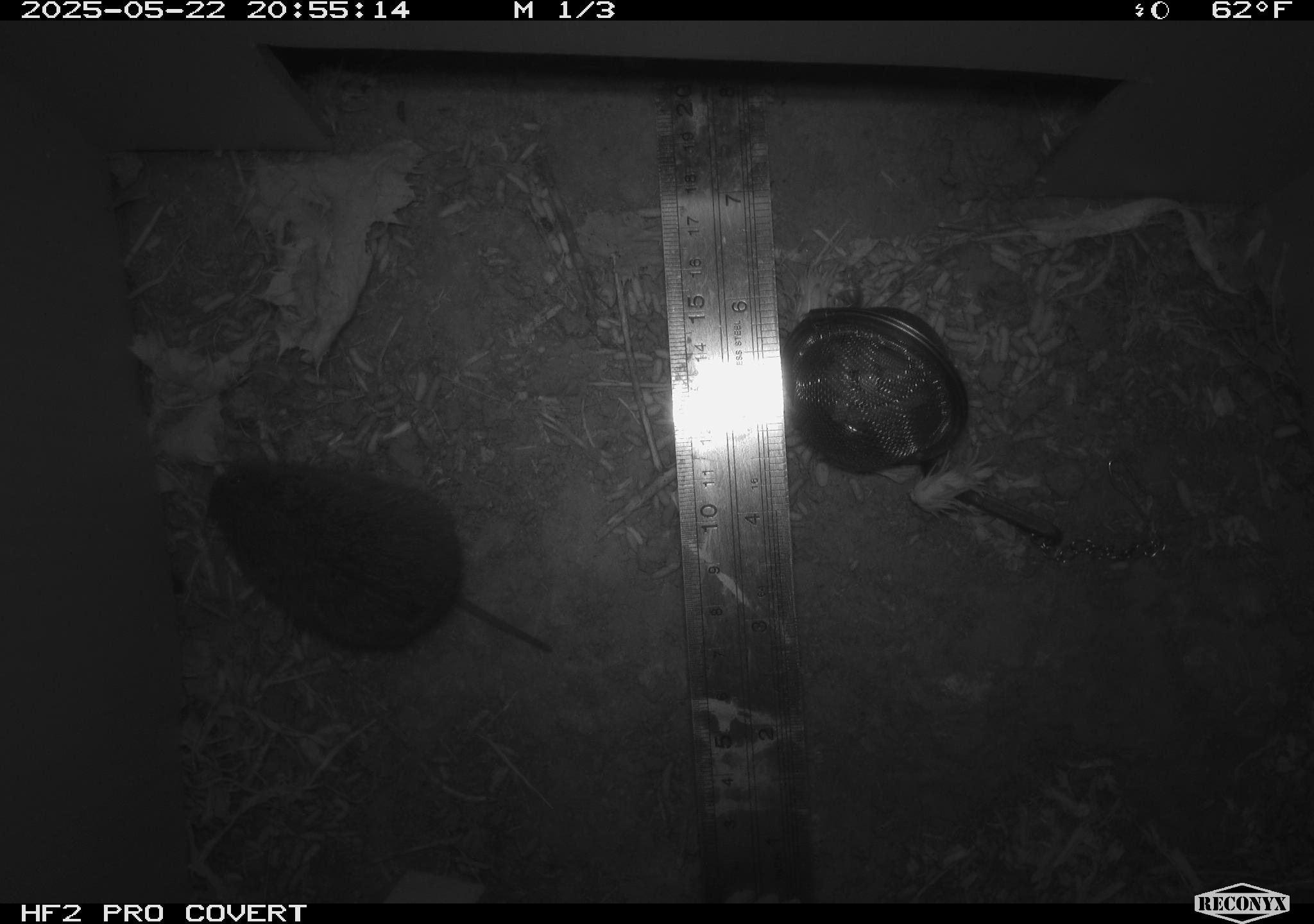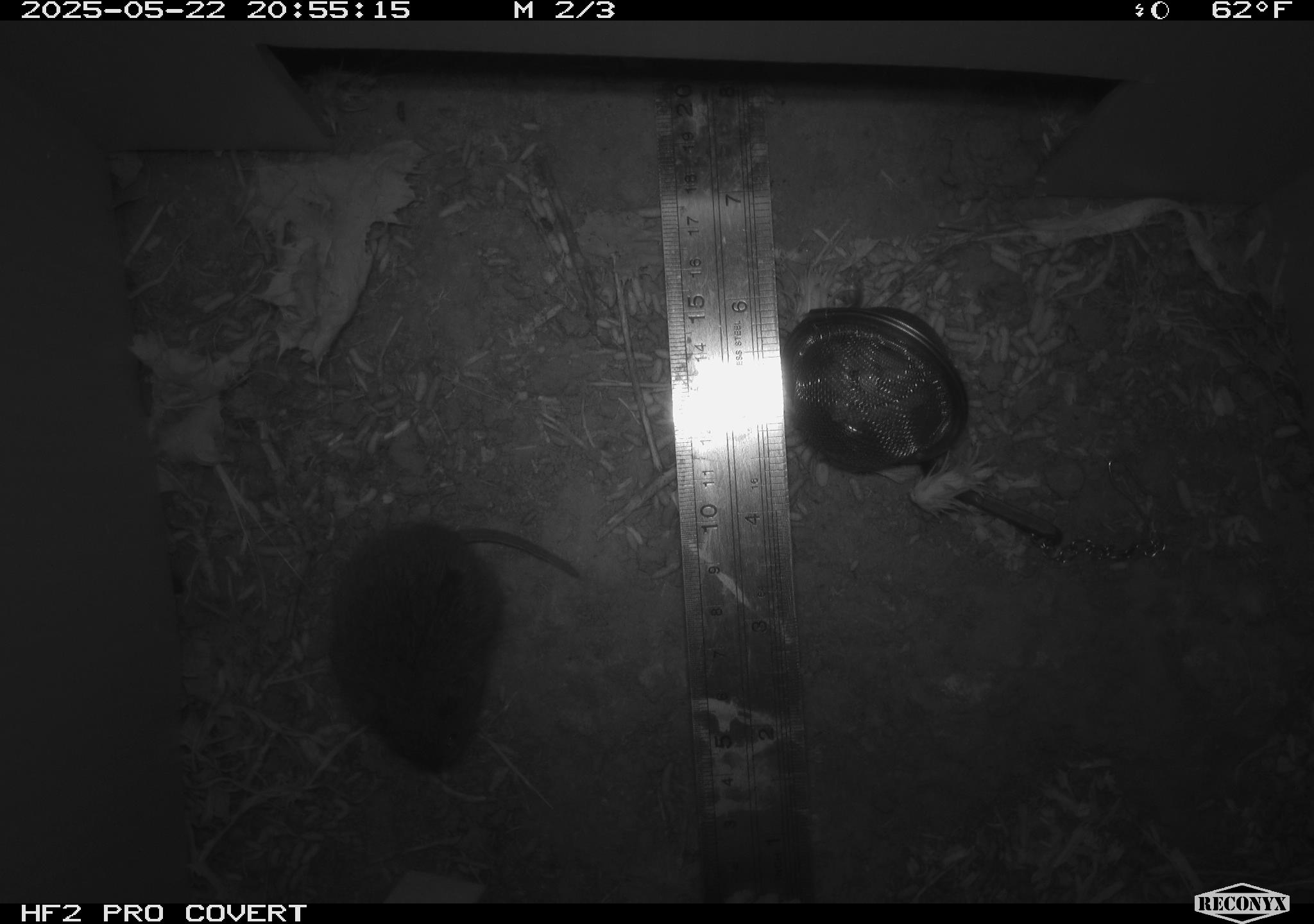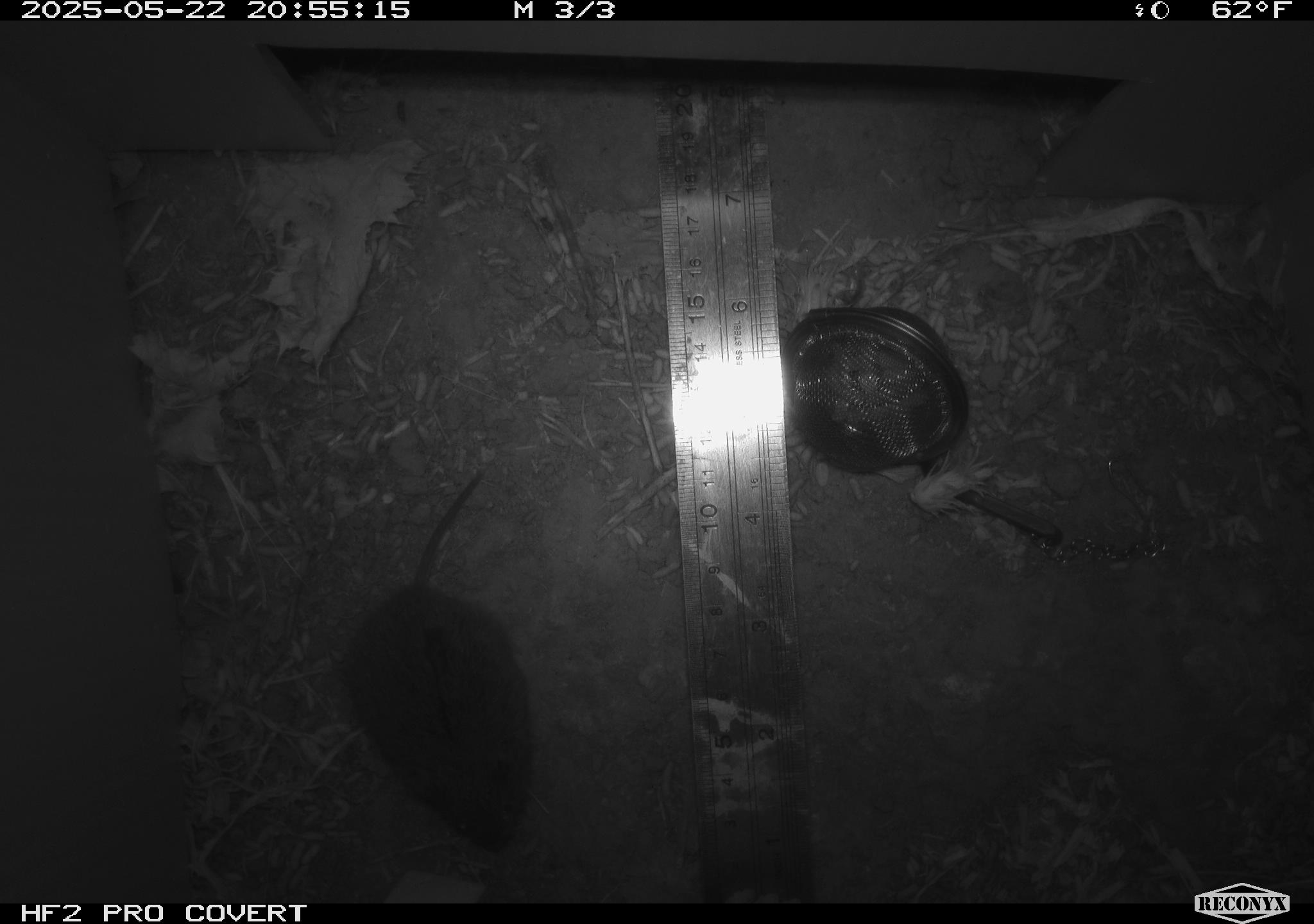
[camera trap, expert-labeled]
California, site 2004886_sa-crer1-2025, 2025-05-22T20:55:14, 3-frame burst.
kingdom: Animalia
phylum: Chordata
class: Mammalia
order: Rodentia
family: Cricetidae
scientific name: Arvicolinae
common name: voles, lemmings, and muskrats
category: arvicolinae subfamily